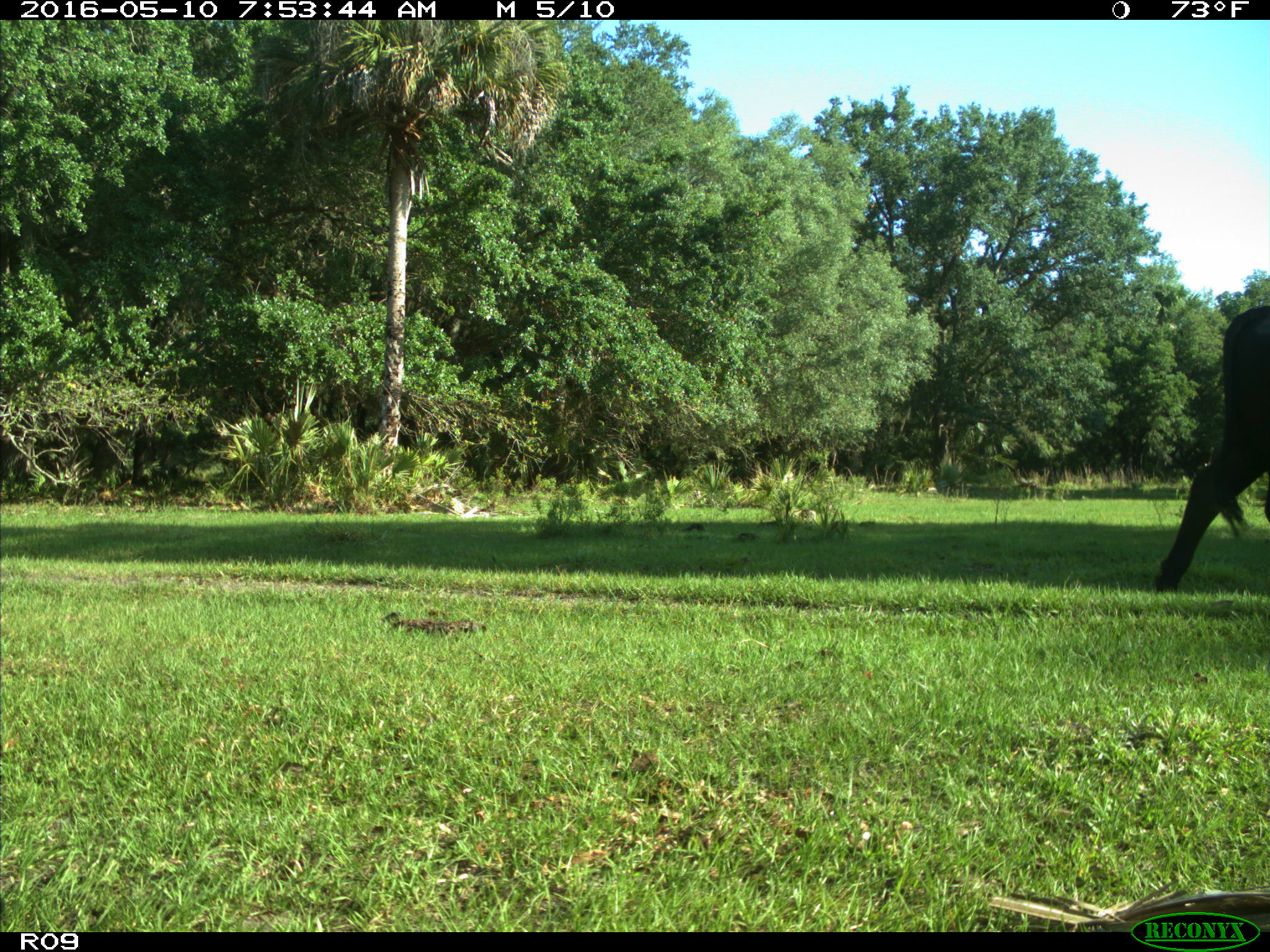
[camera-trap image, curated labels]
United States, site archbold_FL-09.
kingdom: Animalia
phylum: Chordata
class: Mammalia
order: Artiodactyla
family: Bovidae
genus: Bos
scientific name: Bos taurus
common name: domestic cow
Bos taurus (domestic cow).